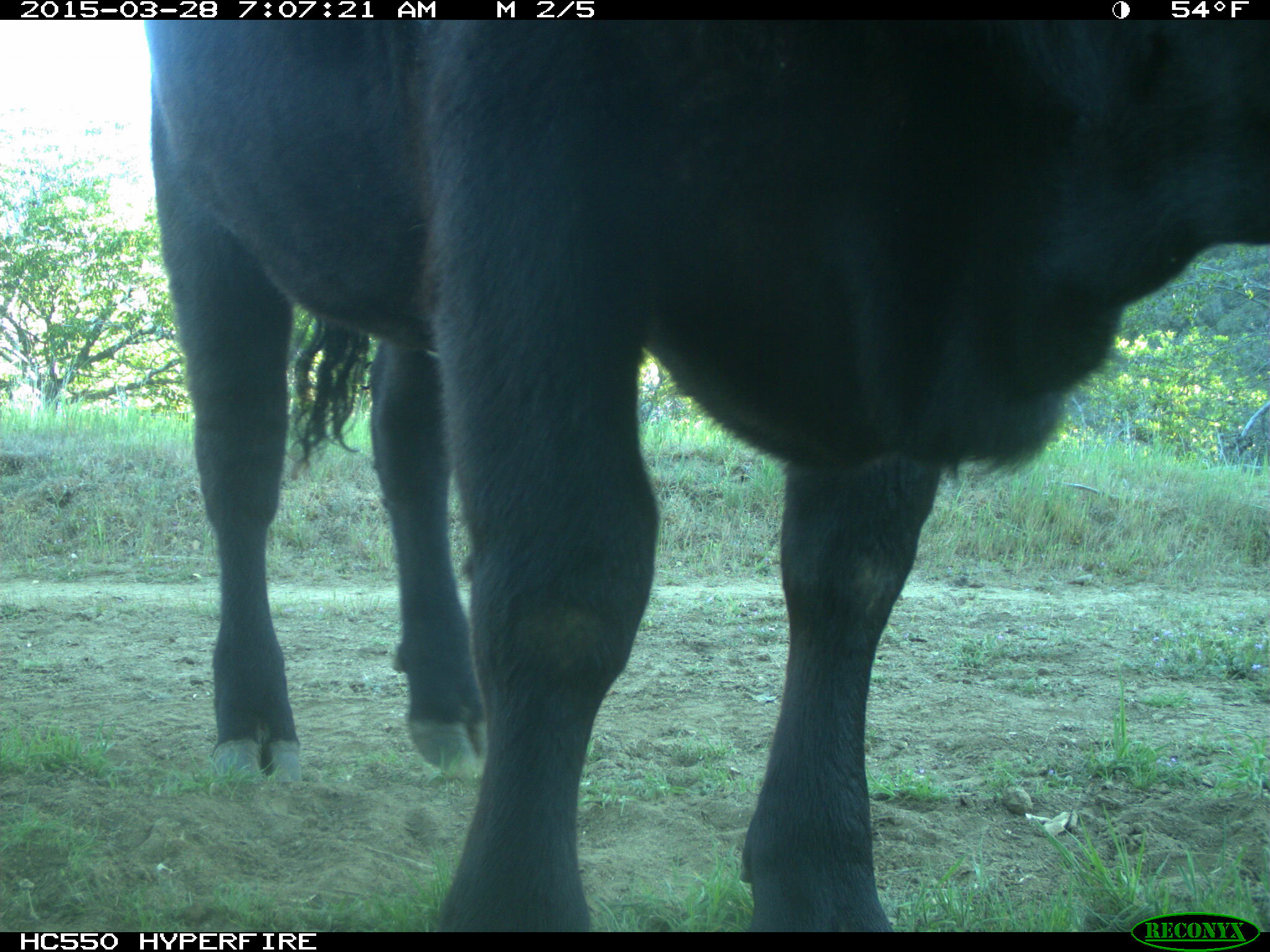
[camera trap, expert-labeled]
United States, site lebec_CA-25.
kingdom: Animalia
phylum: Chordata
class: Mammalia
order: Artiodactyla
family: Bovidae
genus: Bos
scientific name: Bos taurus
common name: domestic cow